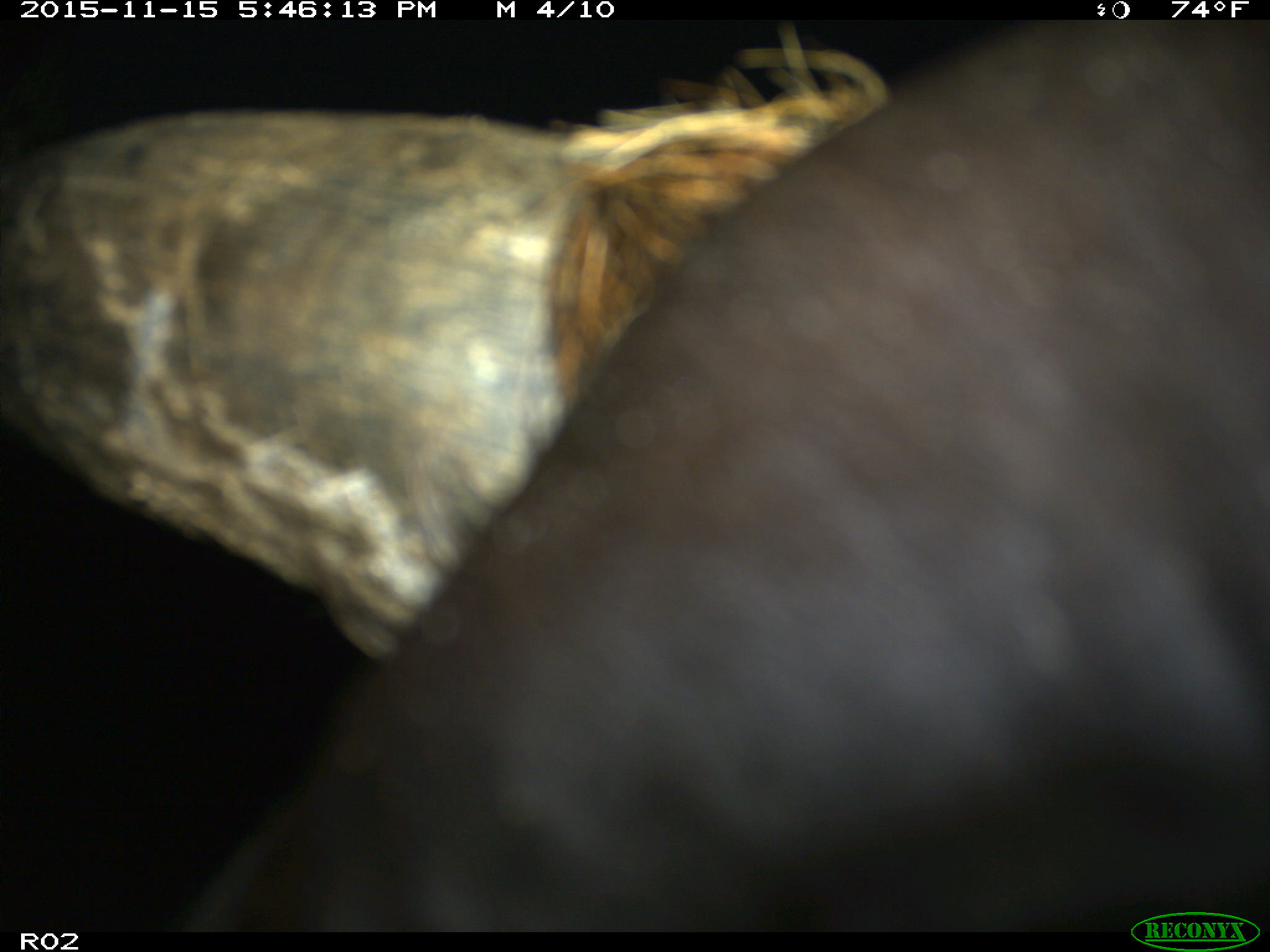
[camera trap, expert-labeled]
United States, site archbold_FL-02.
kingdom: Animalia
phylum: Chordata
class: Mammalia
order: Artiodactyla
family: Bovidae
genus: Bos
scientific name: Bos taurus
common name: domestic cow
Bos taurus (domestic cow).